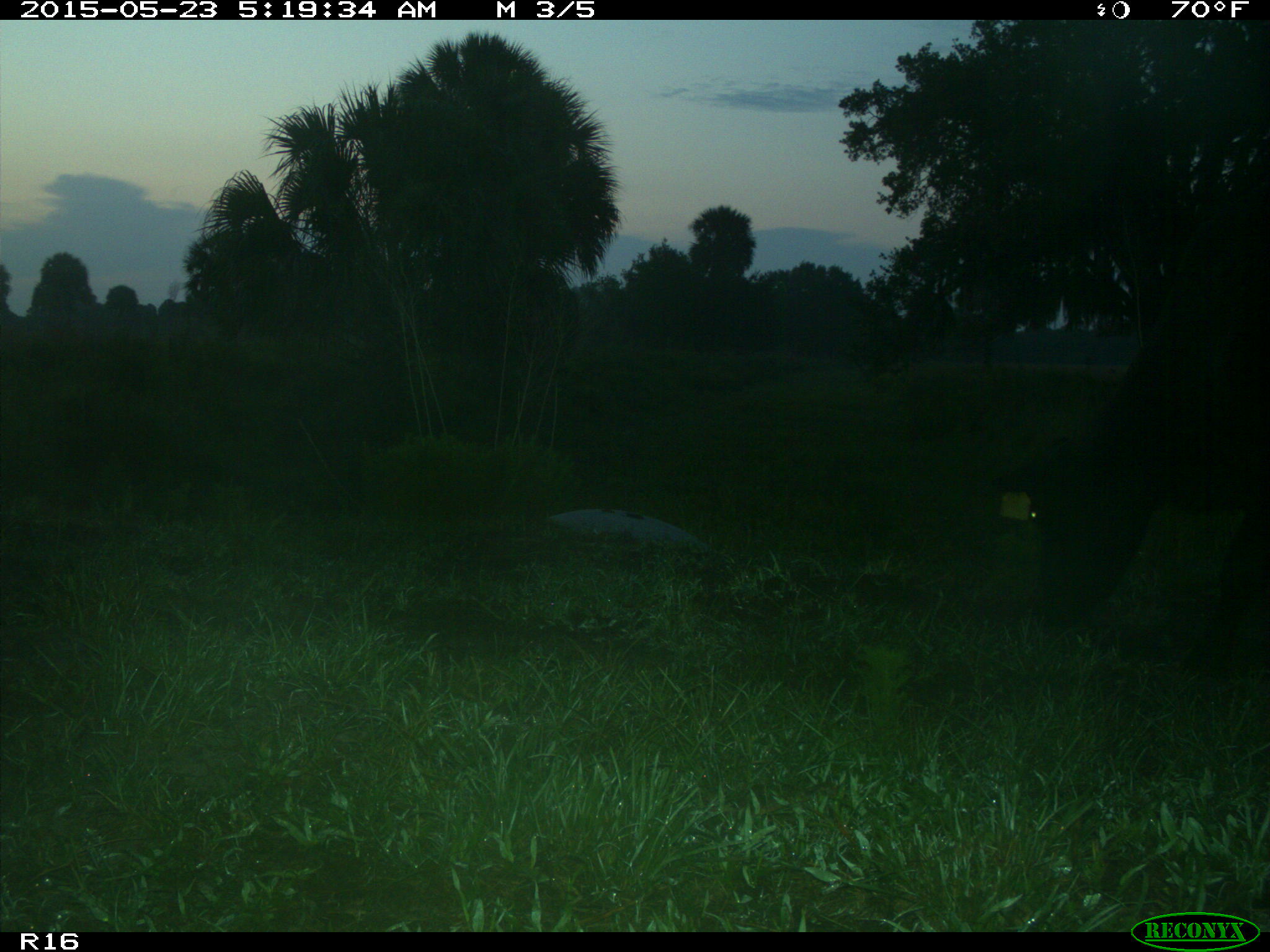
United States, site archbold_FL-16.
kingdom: Animalia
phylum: Chordata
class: Mammalia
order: Artiodactyla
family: Bovidae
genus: Bos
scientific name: Bos taurus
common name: domestic cow